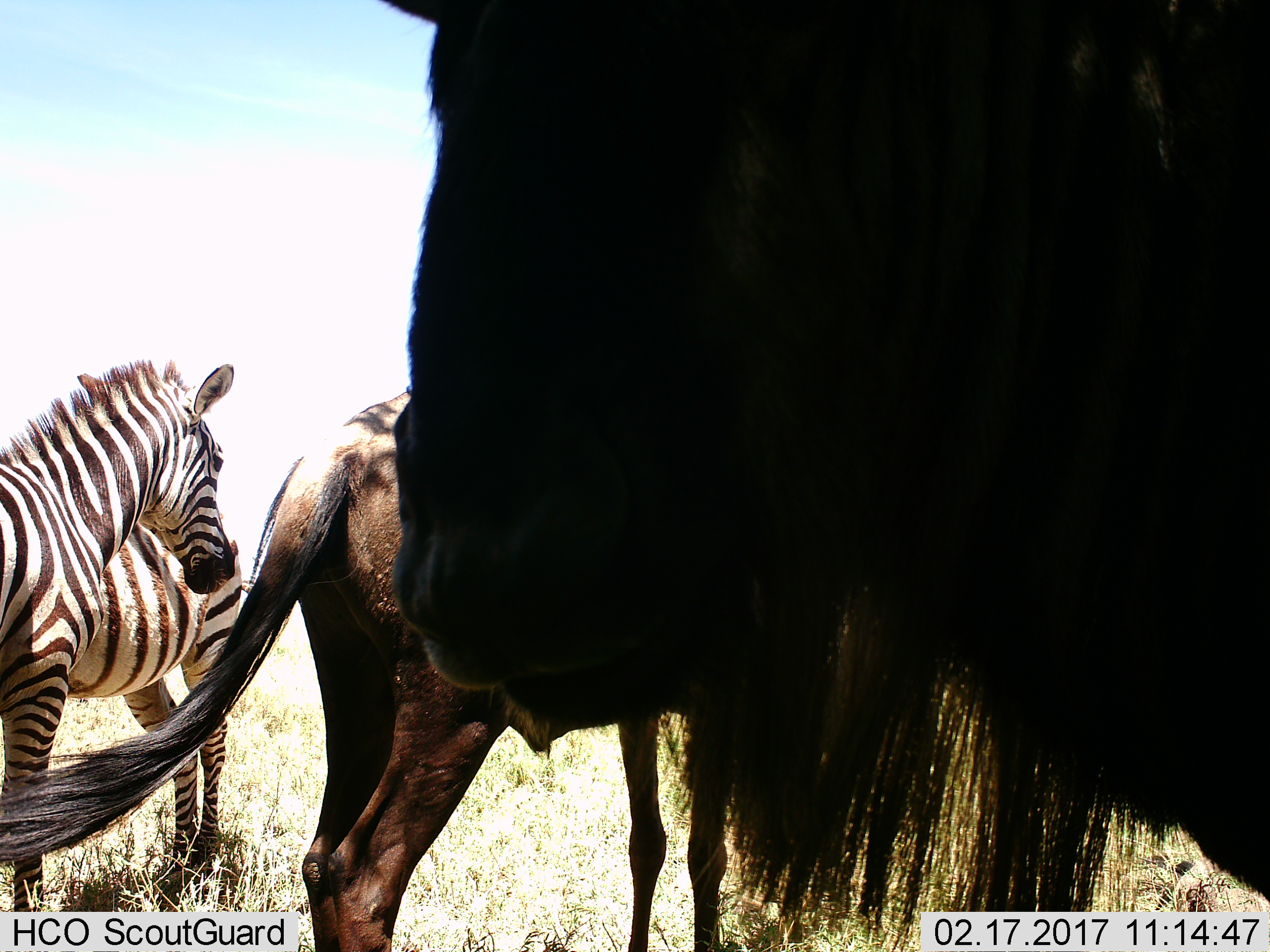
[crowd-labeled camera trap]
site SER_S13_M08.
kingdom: Animalia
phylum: Chordata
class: Mammalia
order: Artiodactyla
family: Bovidae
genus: Connochaetes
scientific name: Connochaetes taurinus taurinus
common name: blue wildebeest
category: wildebeestblue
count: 2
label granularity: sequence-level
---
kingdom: Animalia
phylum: Chordata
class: Mammalia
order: Perissodactyla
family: Equidae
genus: Equus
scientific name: Equus quagga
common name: plains zebra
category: zebraplains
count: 2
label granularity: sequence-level